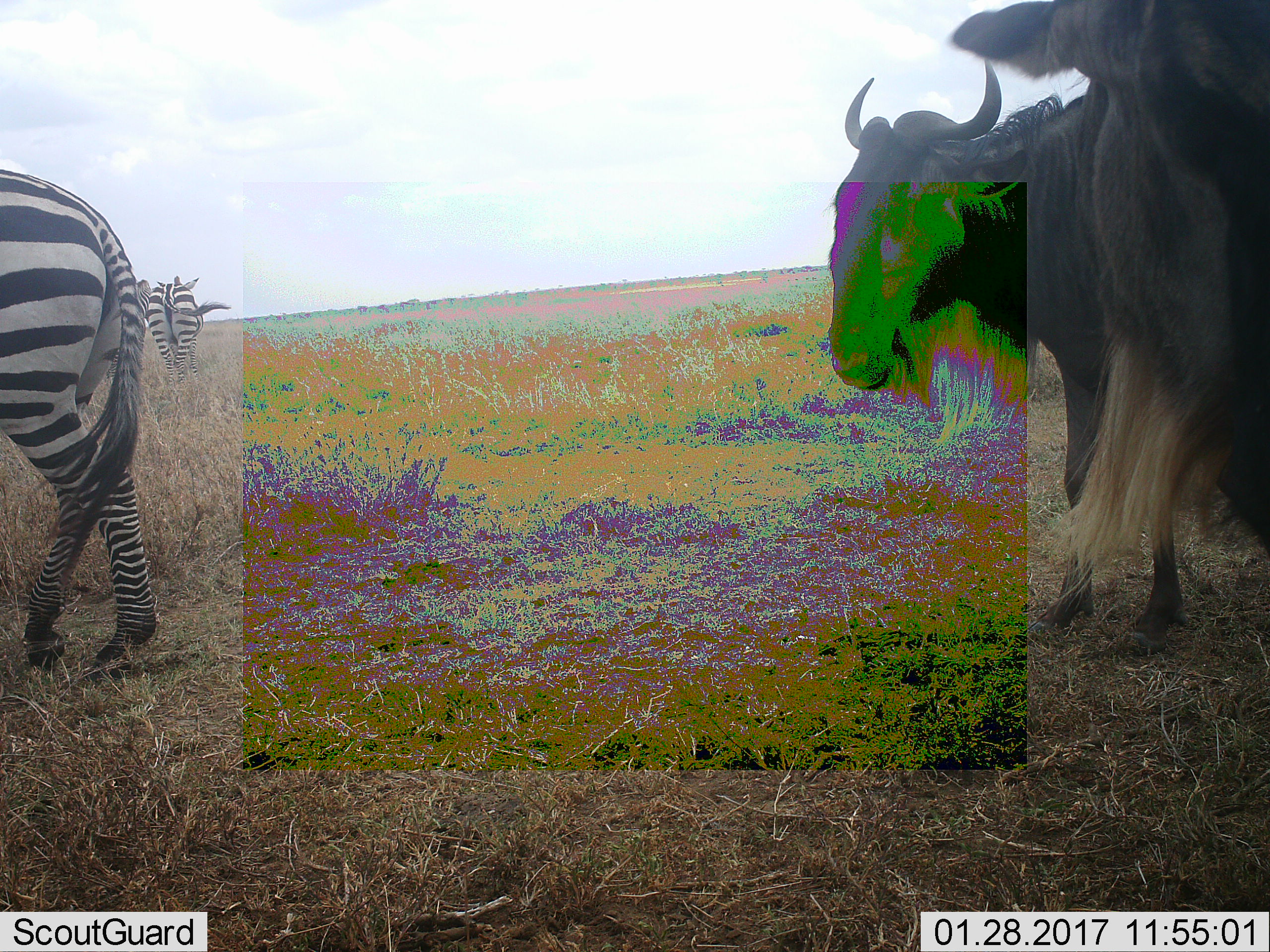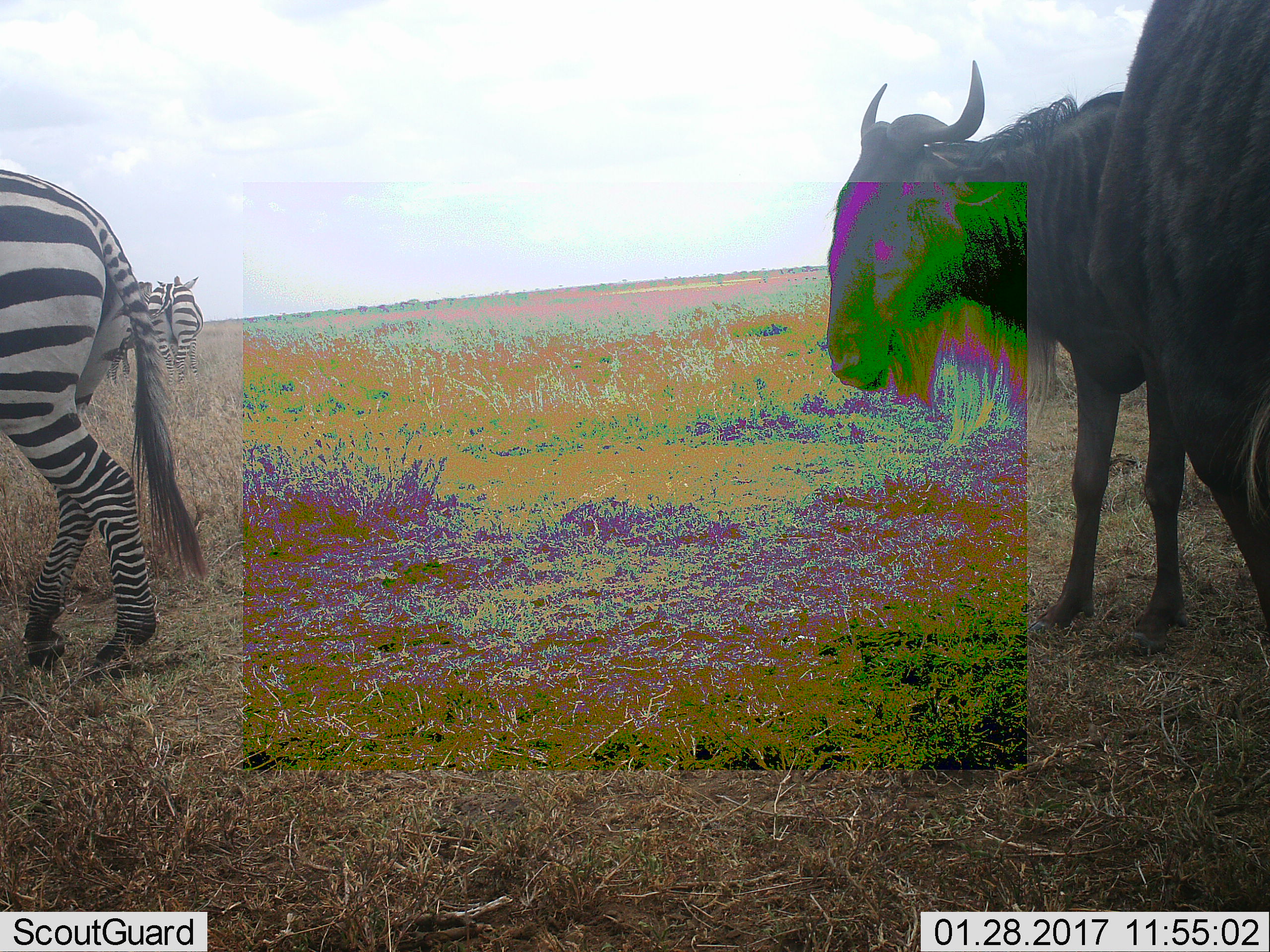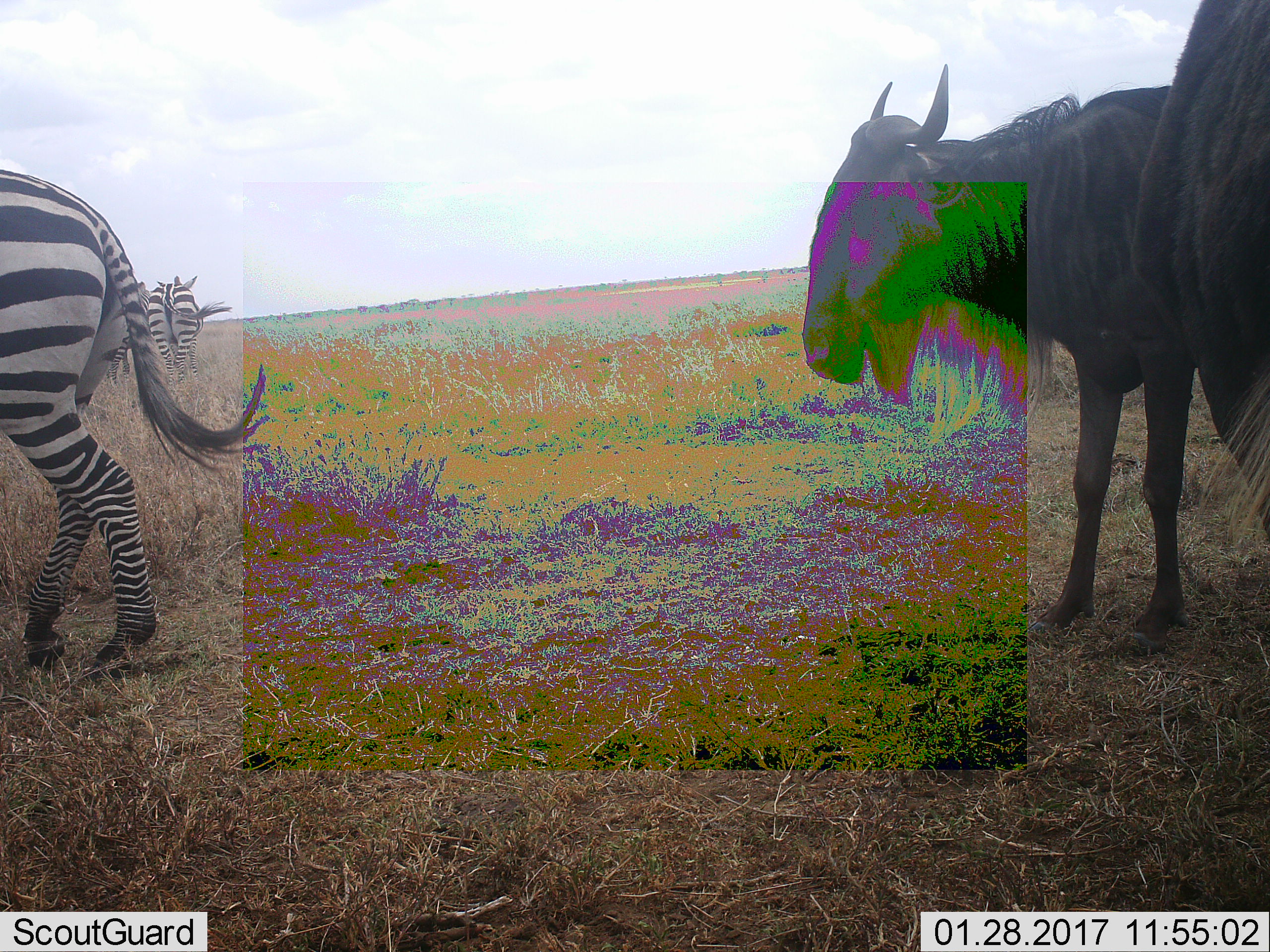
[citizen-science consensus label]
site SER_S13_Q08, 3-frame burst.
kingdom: Animalia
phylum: Chordata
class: Mammalia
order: Artiodactyla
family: Bovidae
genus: Connochaetes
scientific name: Connochaetes taurinus taurinus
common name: blue wildebeest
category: wildebeestblue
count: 2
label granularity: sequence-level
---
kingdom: Animalia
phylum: Chordata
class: Mammalia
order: Perissodactyla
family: Equidae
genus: Equus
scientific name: Equus quagga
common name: plains zebra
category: zebraplains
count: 2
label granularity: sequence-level